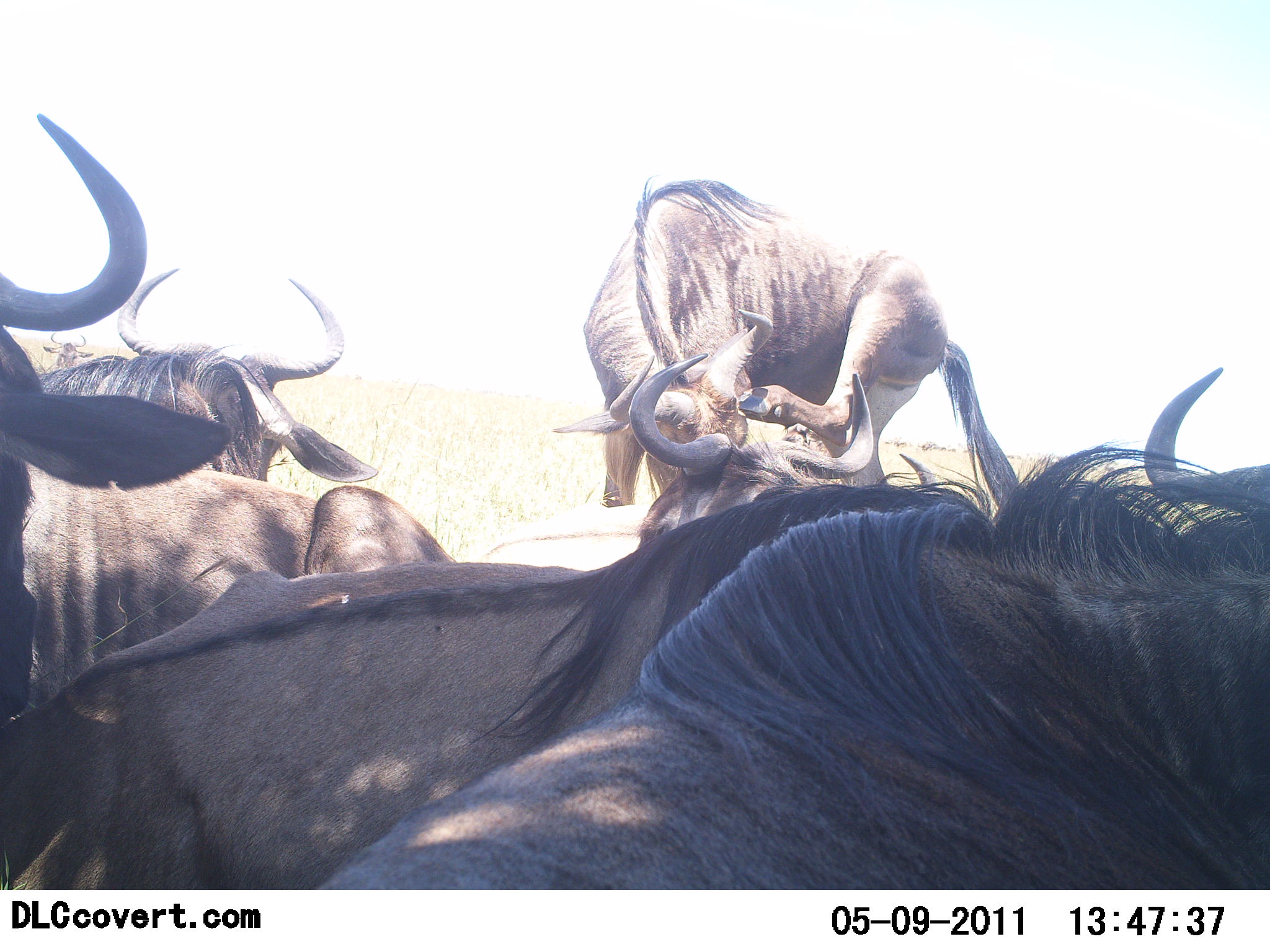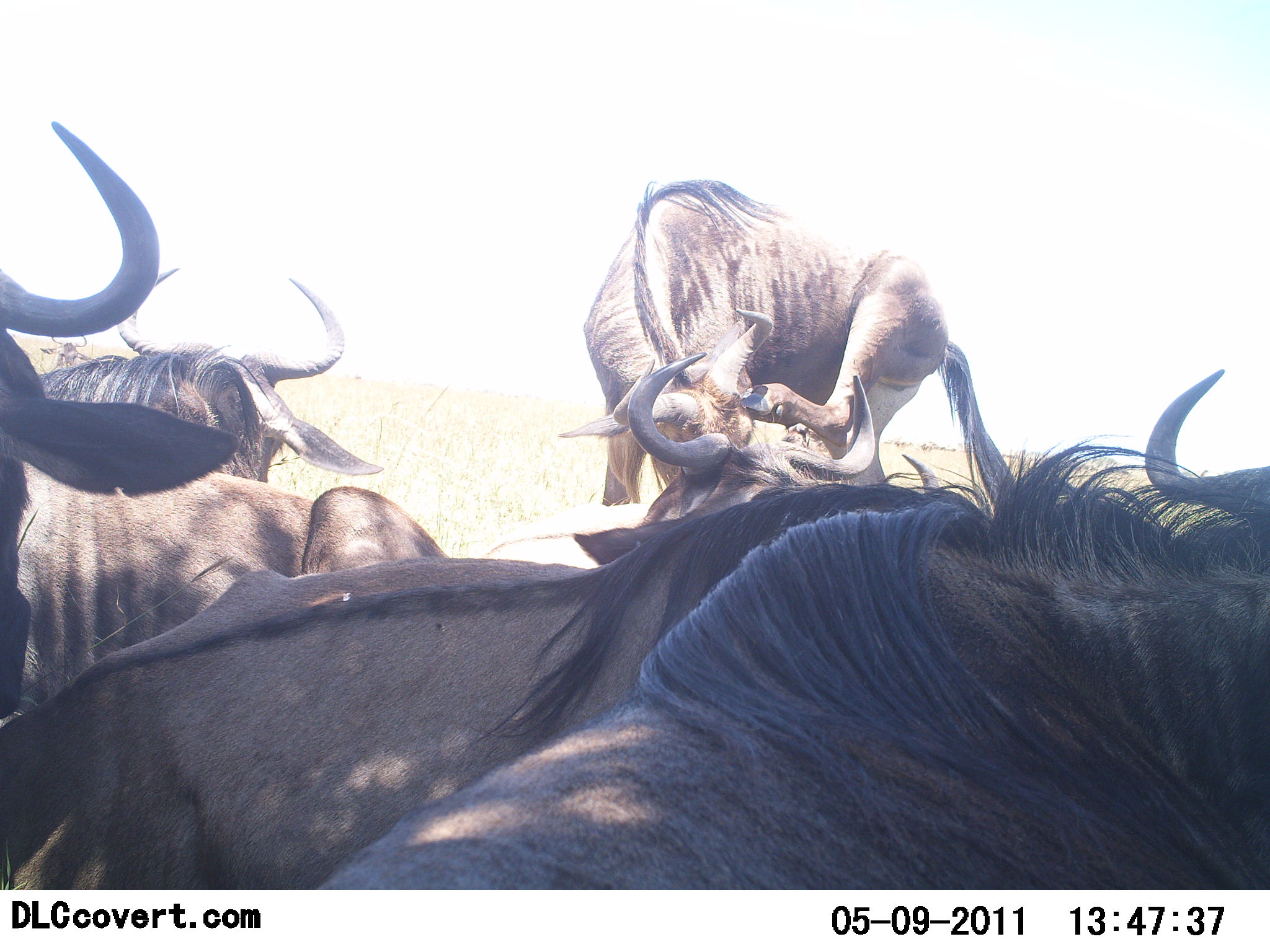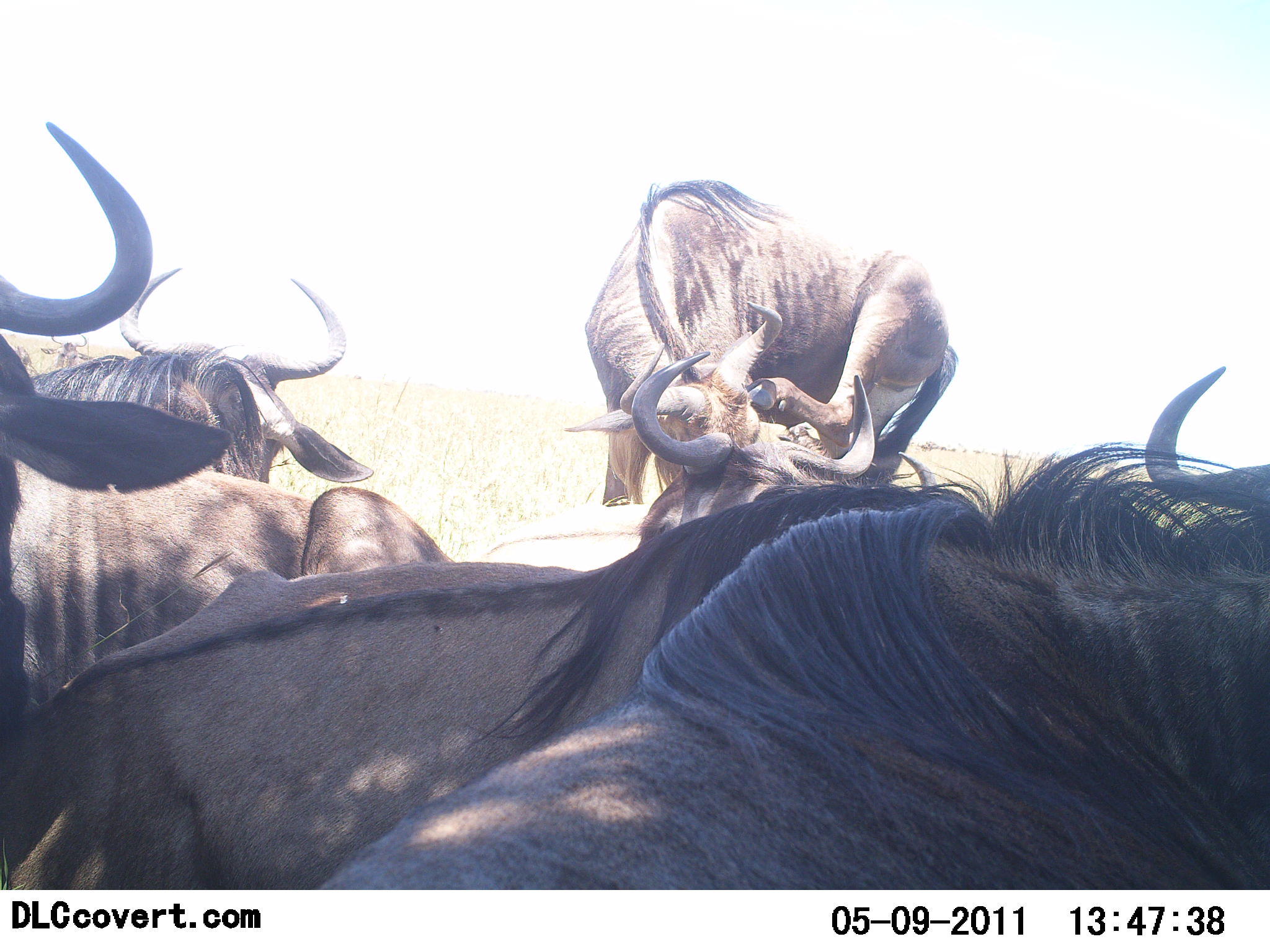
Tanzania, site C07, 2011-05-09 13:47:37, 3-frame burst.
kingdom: Animalia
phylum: Chordata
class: Mammalia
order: Artiodactyla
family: Bovidae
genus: Connochaetes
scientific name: Connochaetes taurinus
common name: blue wildebeest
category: wildebeest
Wildebeest (blue wildebeest) (Connochaetes taurinus), count 6. Behavior (volunteer vote fractions): standing 31%, resting 69%, moving 8%, interacting 8%. Young present (vote fraction): 0%. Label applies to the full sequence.